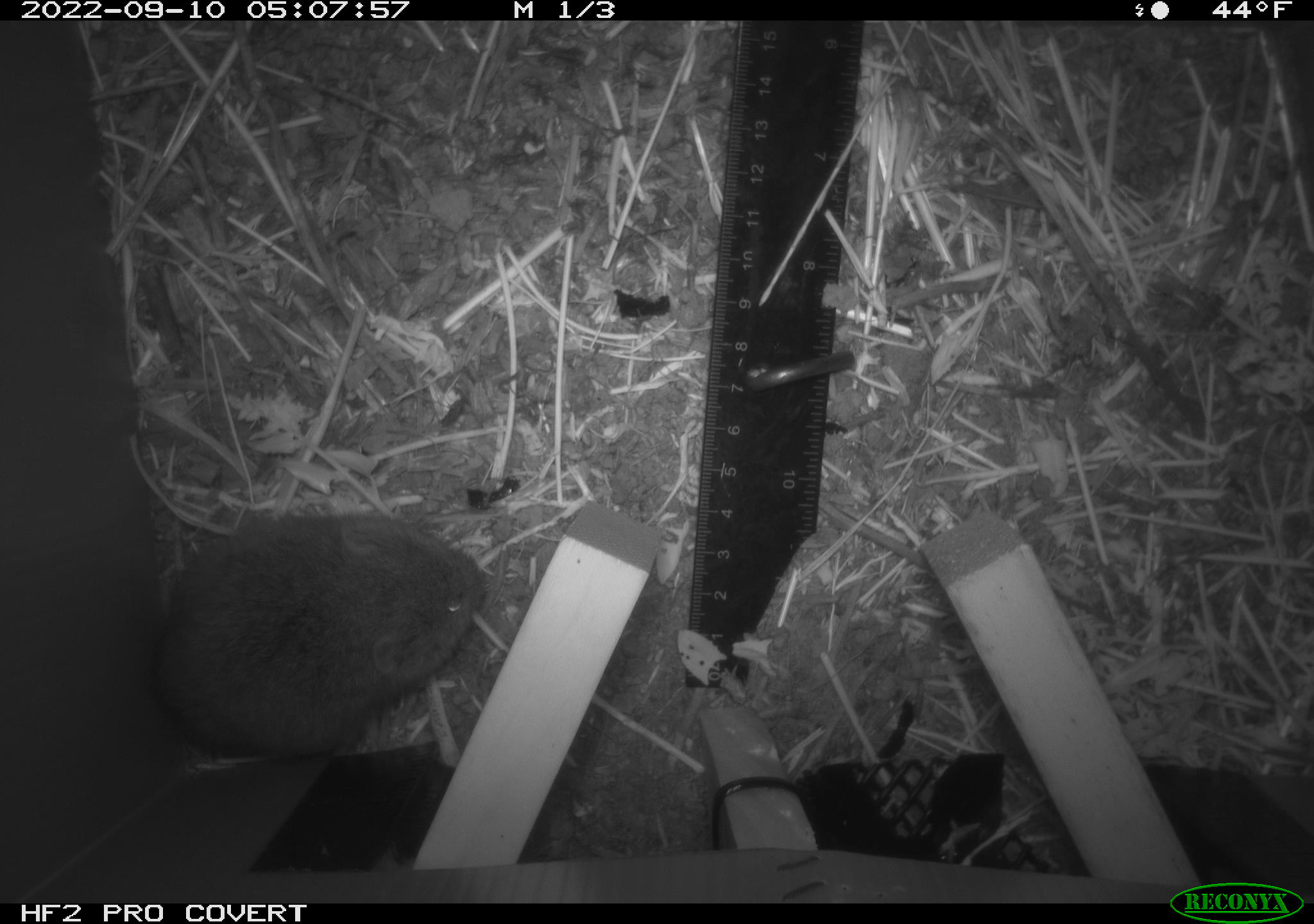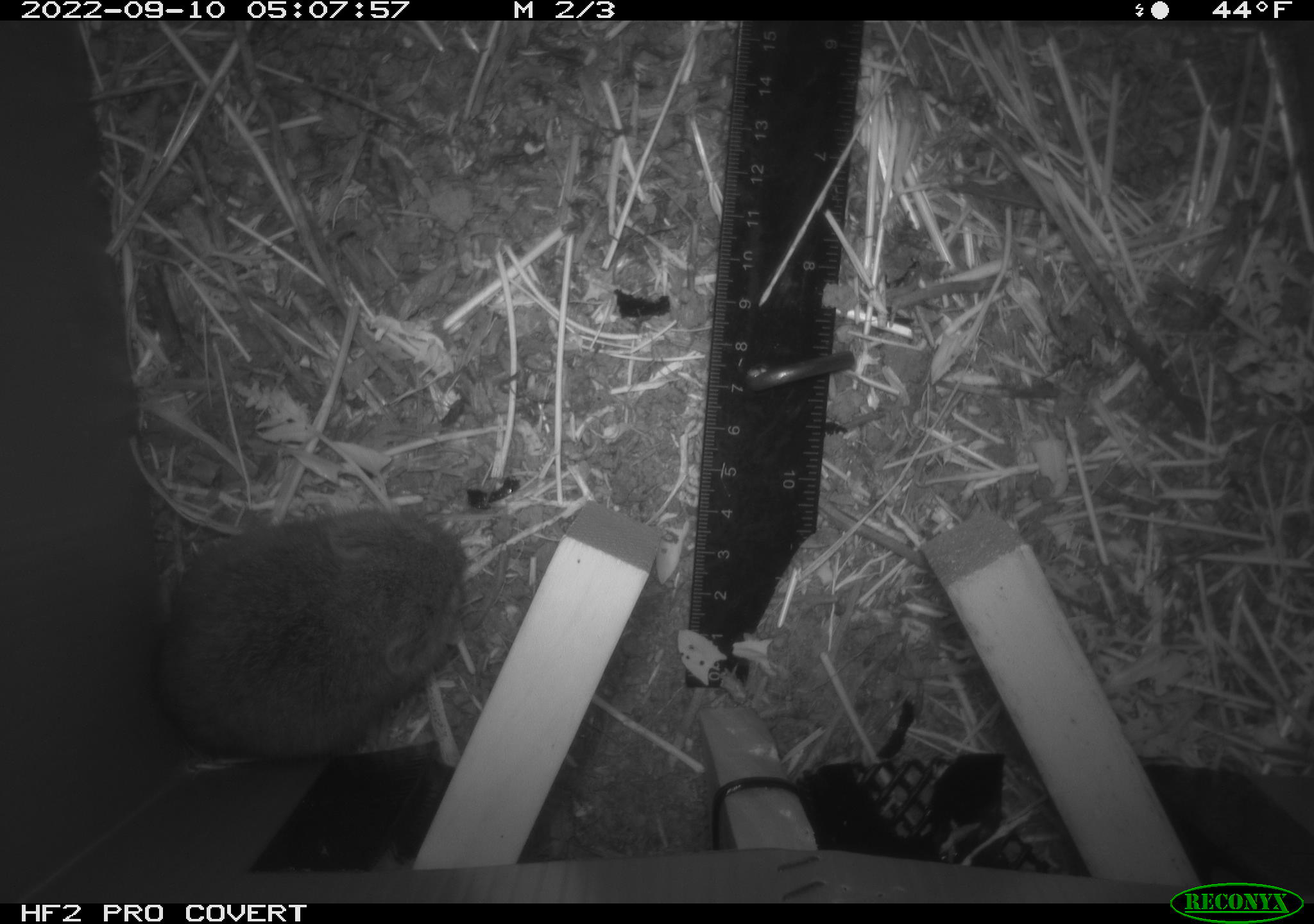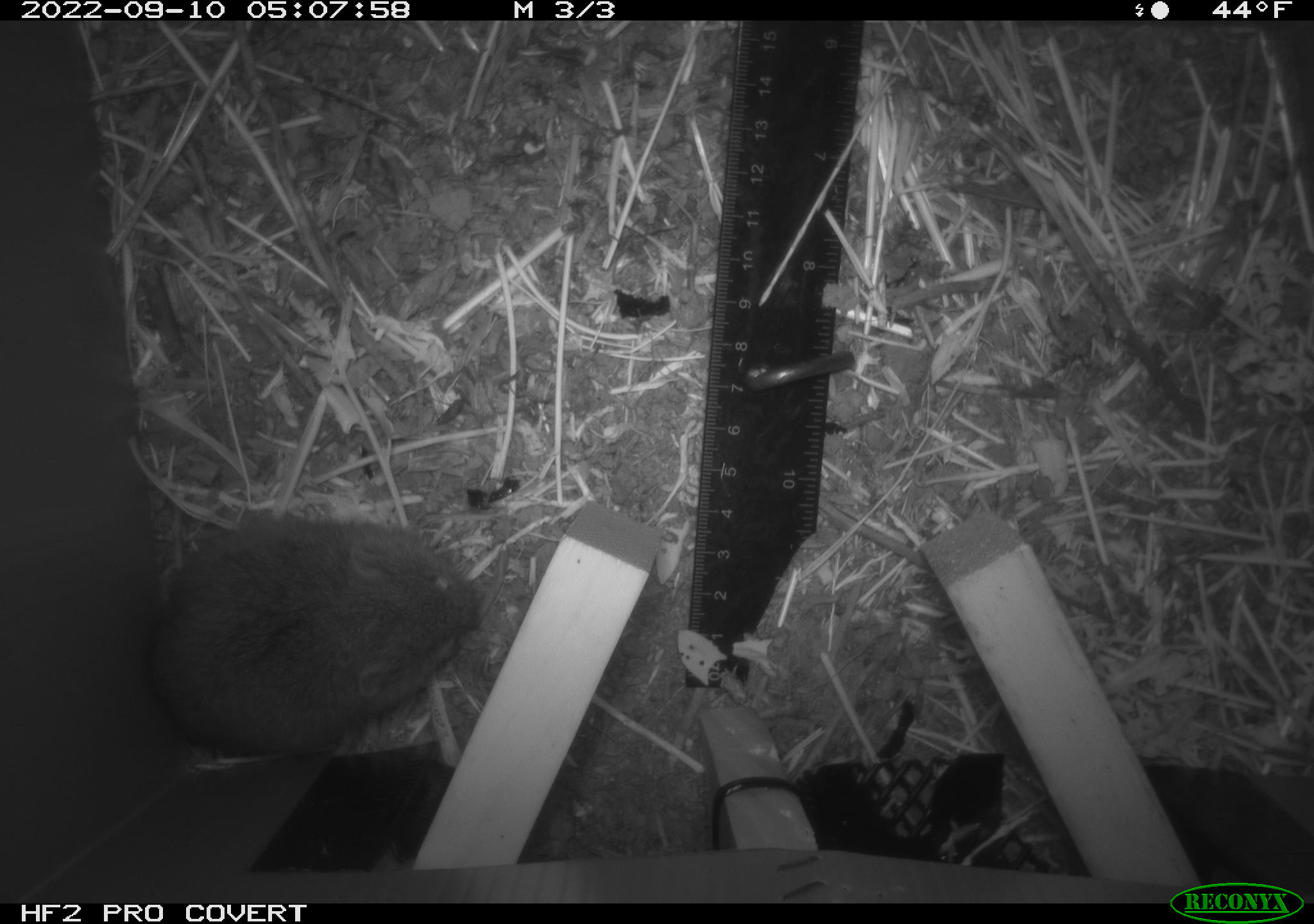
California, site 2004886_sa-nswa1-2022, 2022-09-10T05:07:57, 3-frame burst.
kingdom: Animalia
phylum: Chordata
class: Mammalia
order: Rodentia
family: Cricetidae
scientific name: Cricetidae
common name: hamsters, voles, lemmings, and allies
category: cricetidae family